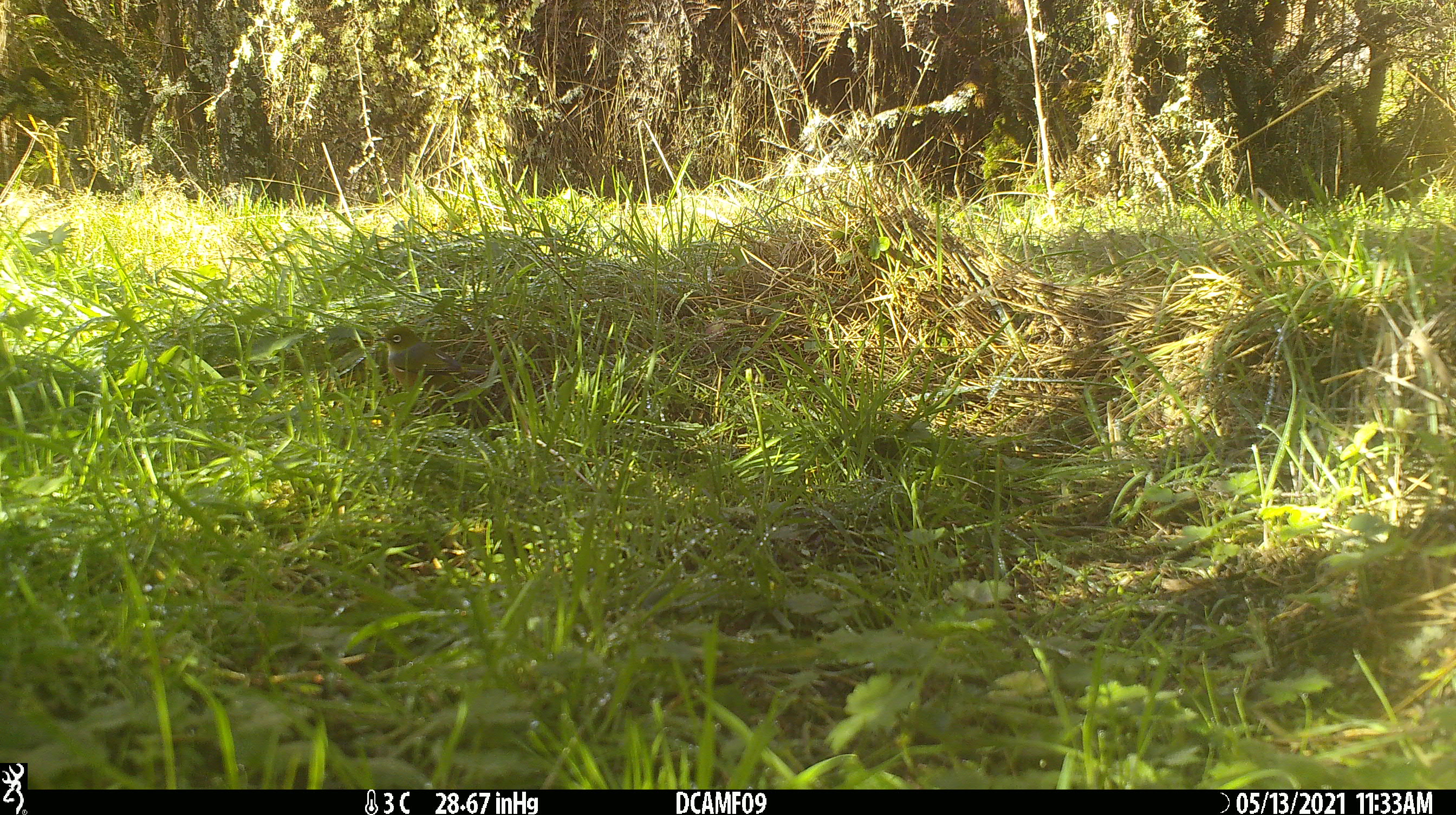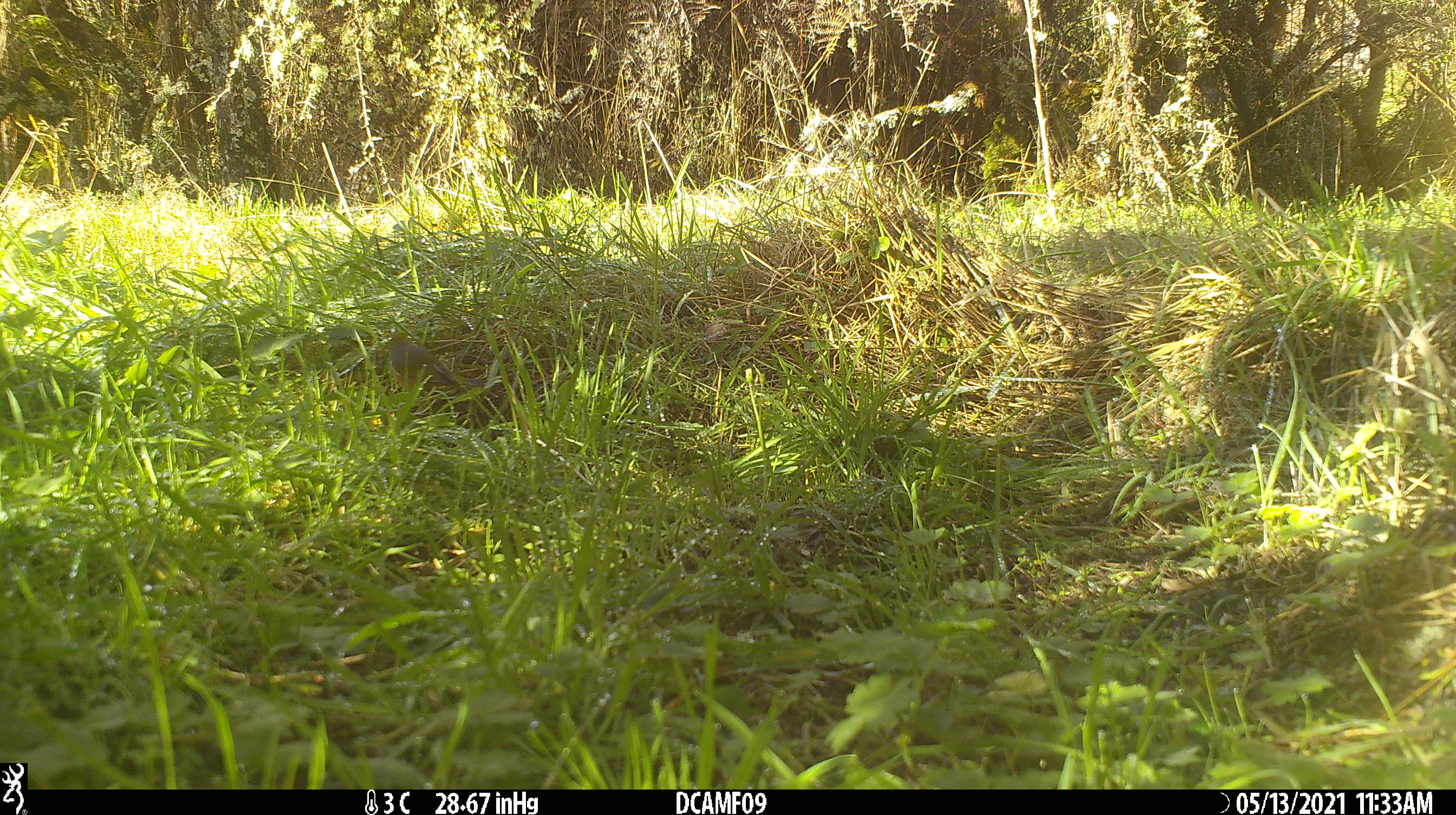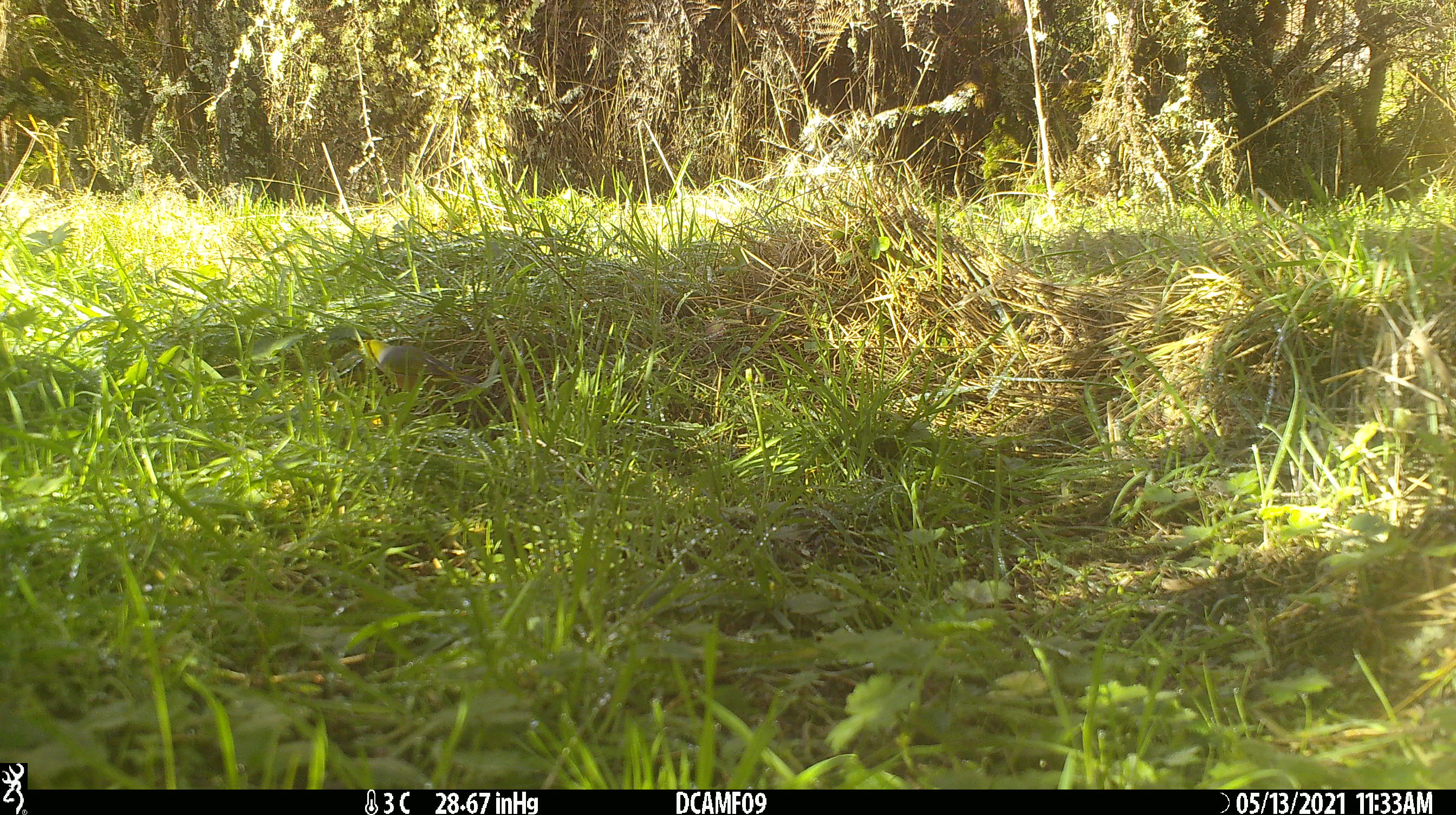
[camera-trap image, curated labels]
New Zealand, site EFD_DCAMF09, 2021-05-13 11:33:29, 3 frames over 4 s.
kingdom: Animalia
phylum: Chordata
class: Aves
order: Passeriformes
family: Zosteropidae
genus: Zosterops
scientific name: Zosterops lateralis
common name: silvereye